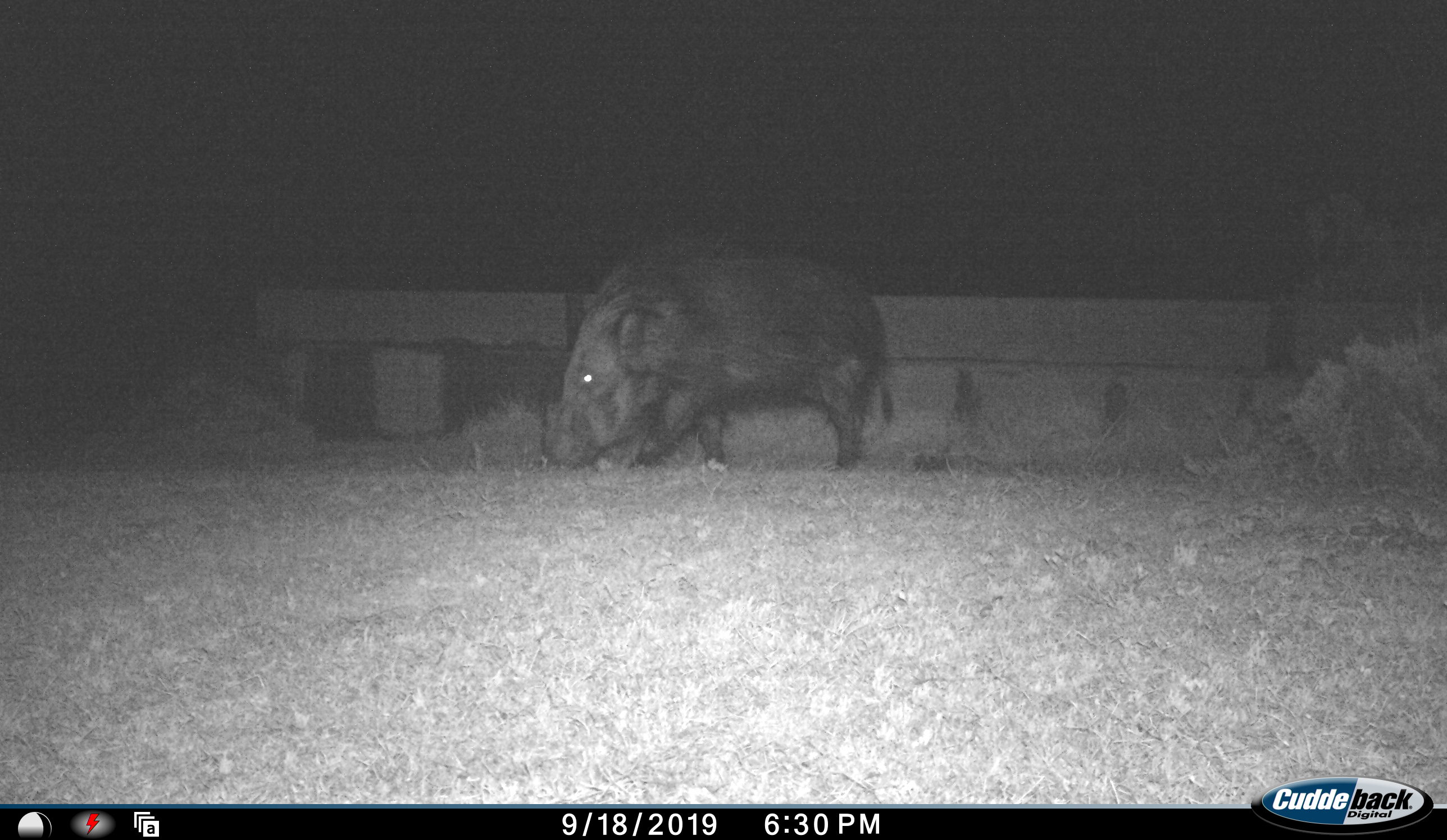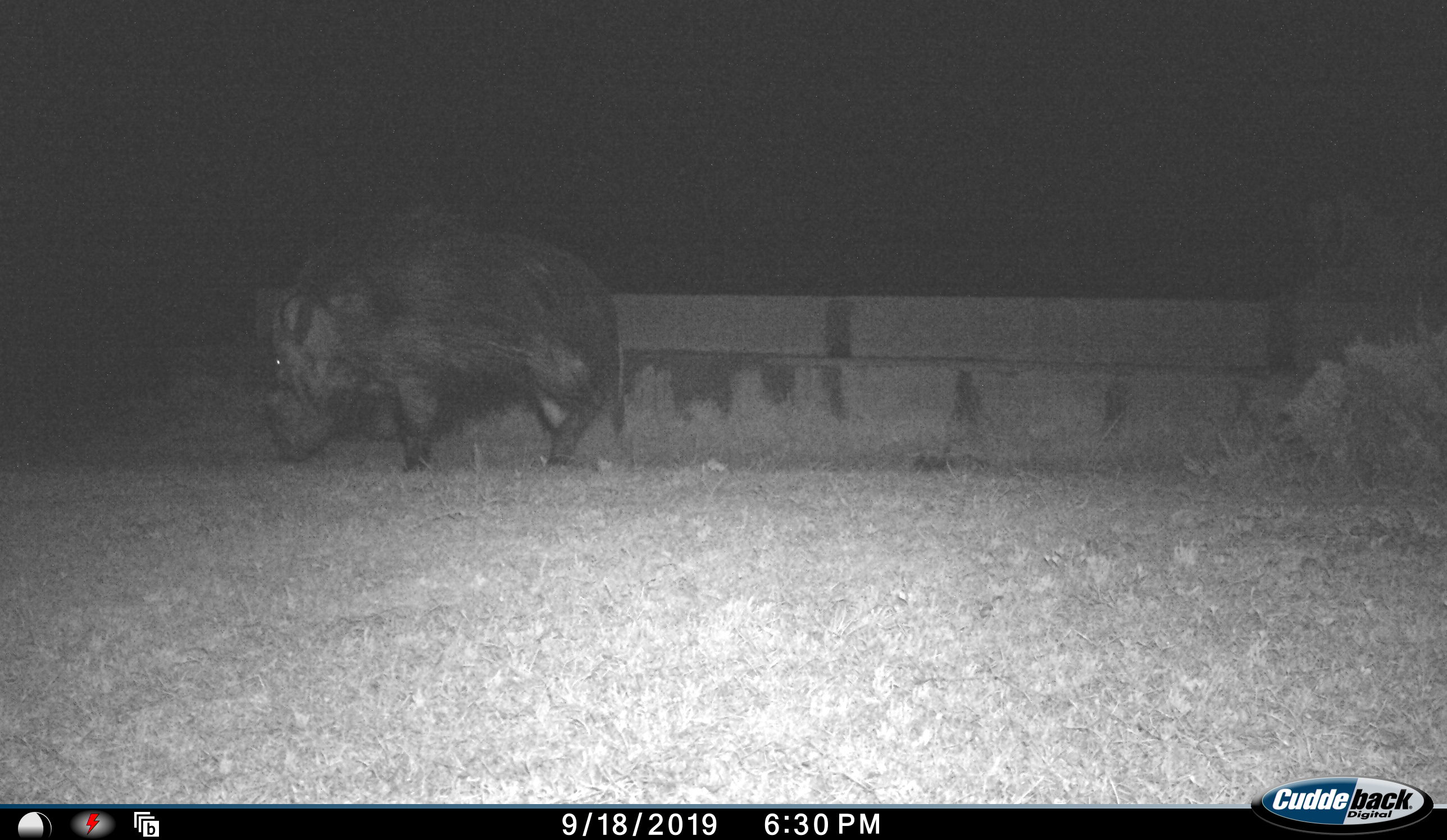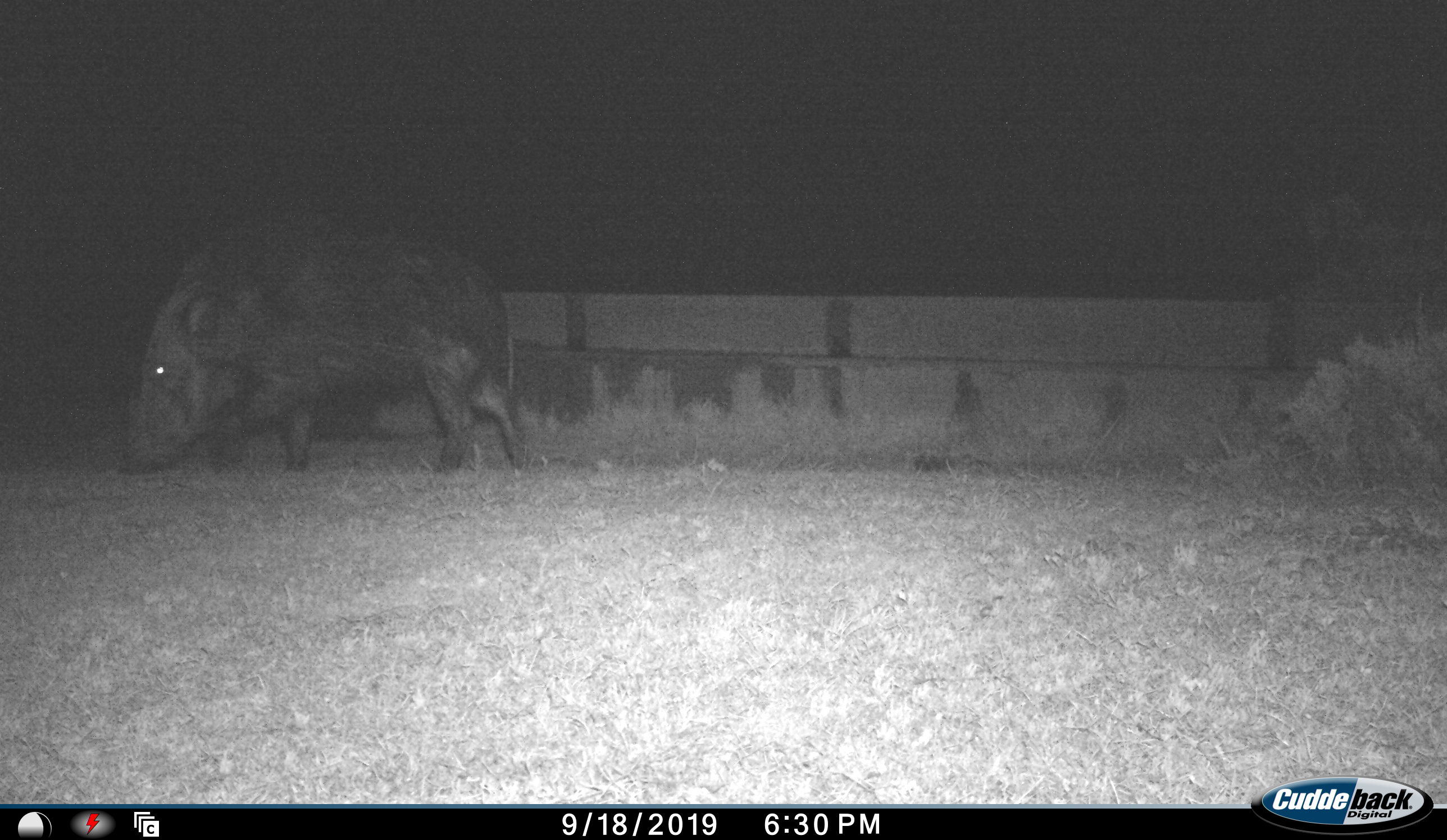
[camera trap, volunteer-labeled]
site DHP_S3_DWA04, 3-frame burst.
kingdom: Animalia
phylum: Chordata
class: Mammalia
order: Artiodactyla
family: Suidae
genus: Potamochoerus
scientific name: Potamochoerus larvatus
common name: bushpig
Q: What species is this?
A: Bushpig (Potamochoerus larvatus).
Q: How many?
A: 1.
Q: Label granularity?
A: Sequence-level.